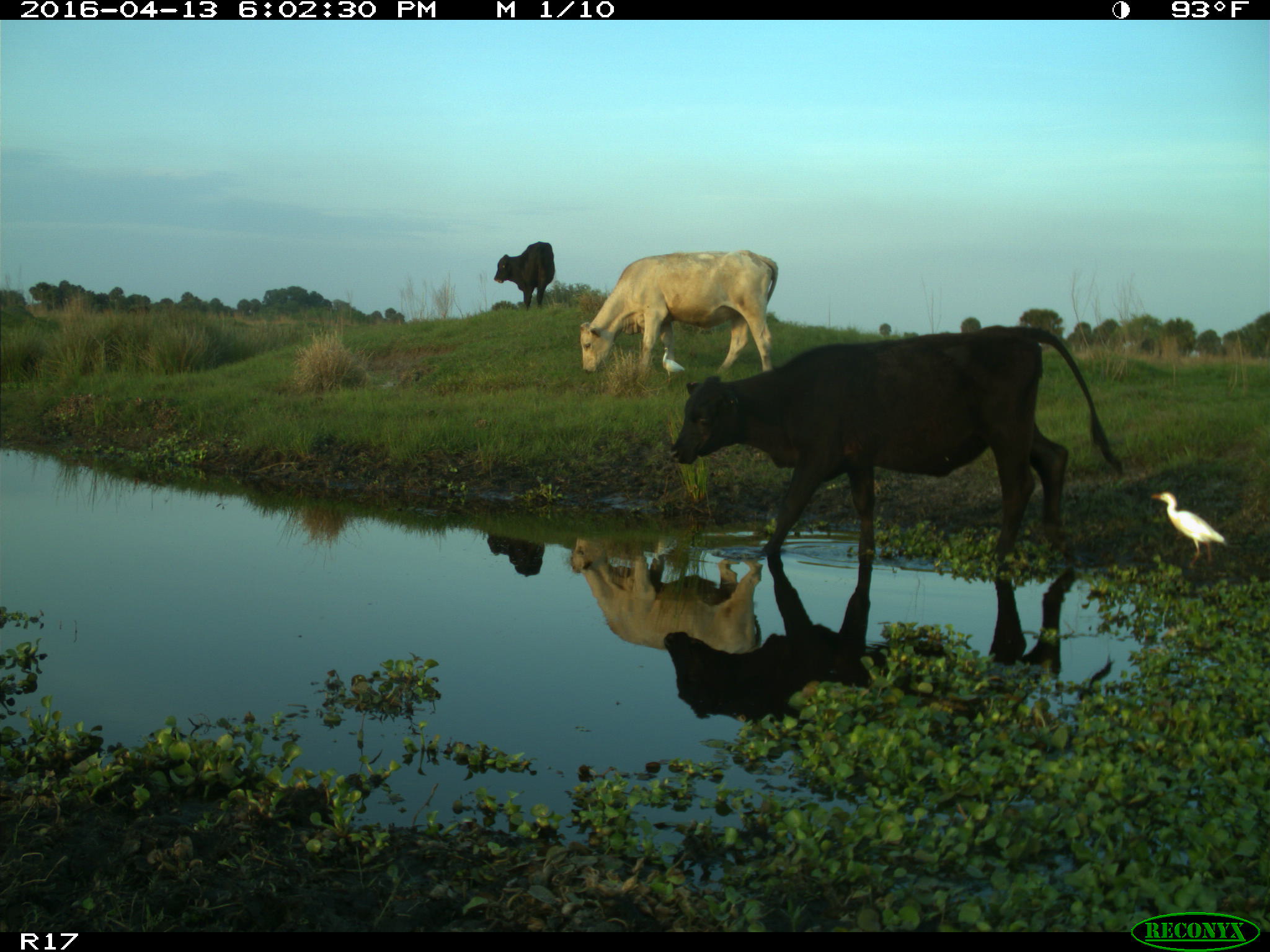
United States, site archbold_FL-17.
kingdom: Animalia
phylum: Chordata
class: Mammalia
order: Artiodactyla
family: Bovidae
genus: Bos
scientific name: Bos taurus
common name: domestic cow